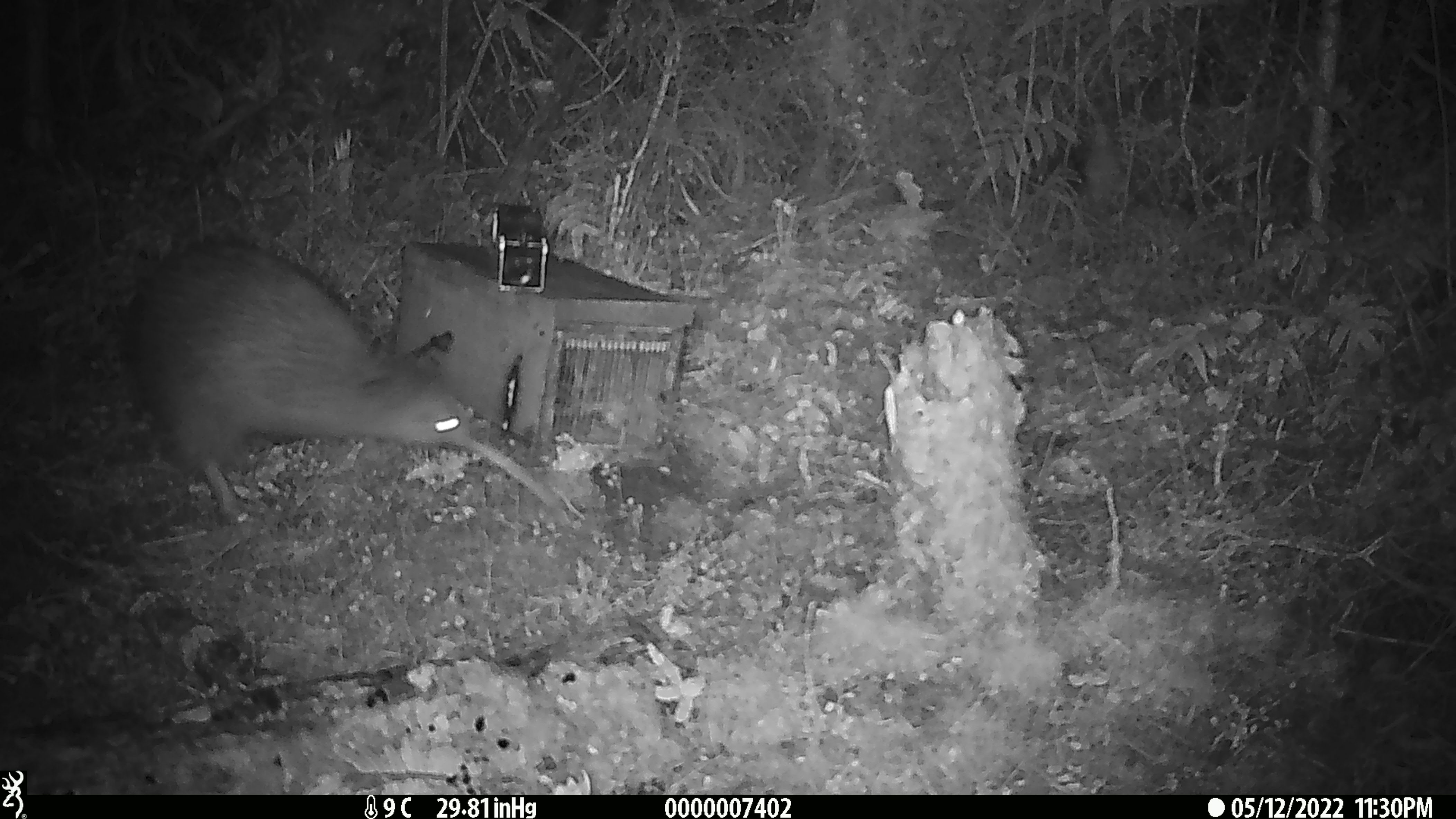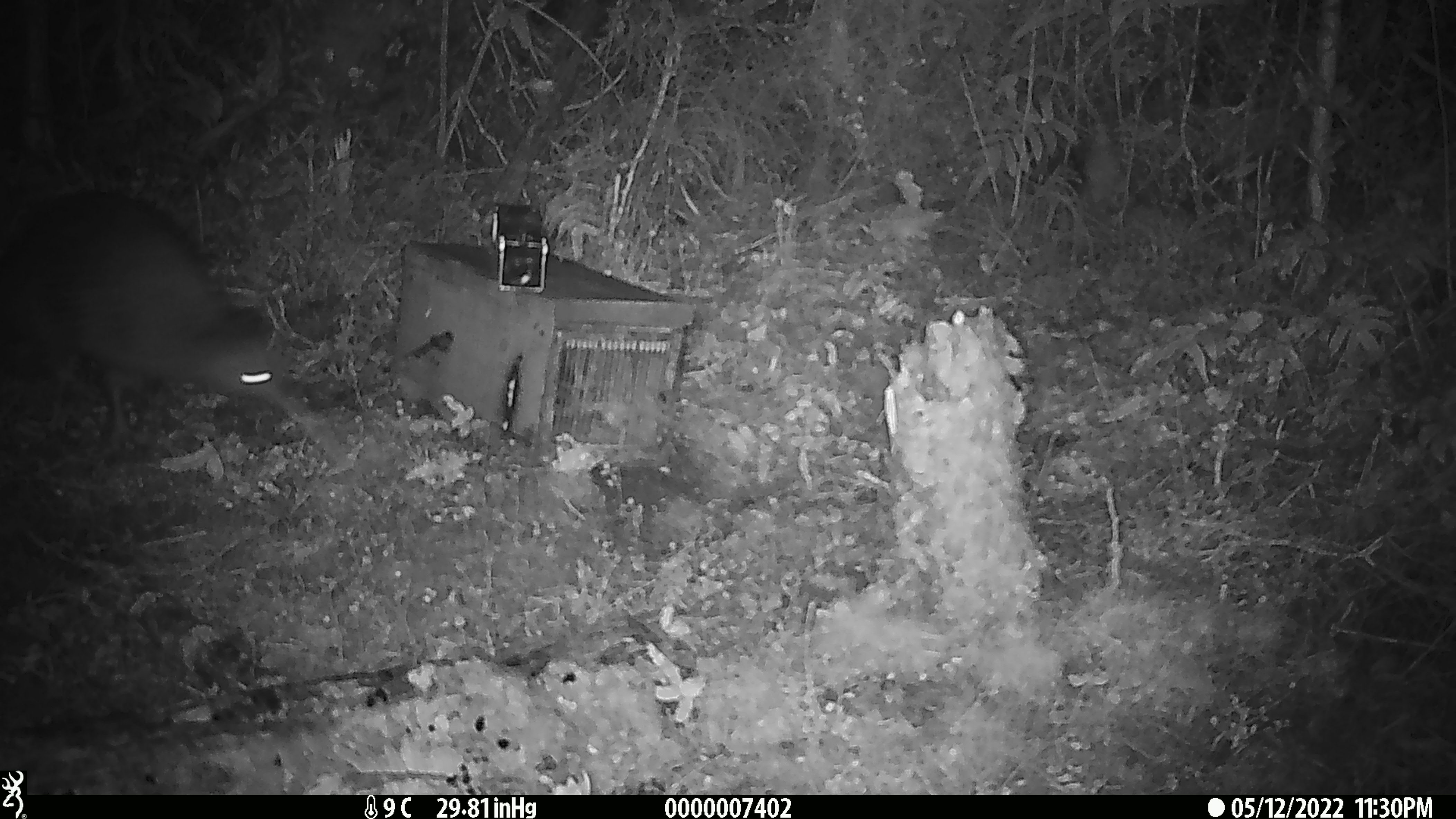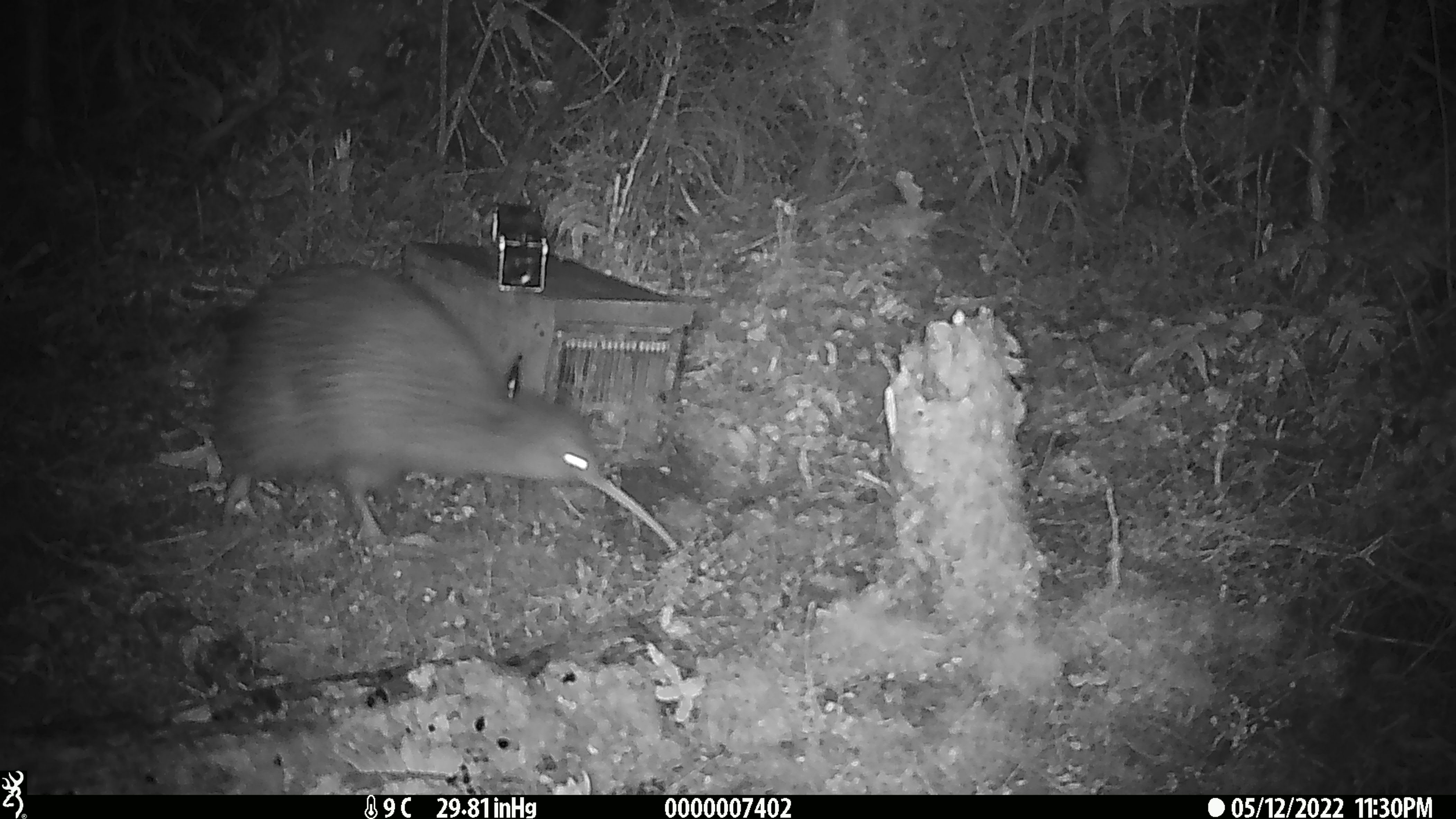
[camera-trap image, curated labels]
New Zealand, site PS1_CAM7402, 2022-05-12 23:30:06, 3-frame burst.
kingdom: Animalia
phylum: Chordata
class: Aves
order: Apterygiformes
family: Apterygidae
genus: Apteryx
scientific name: Apteryx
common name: kiwi